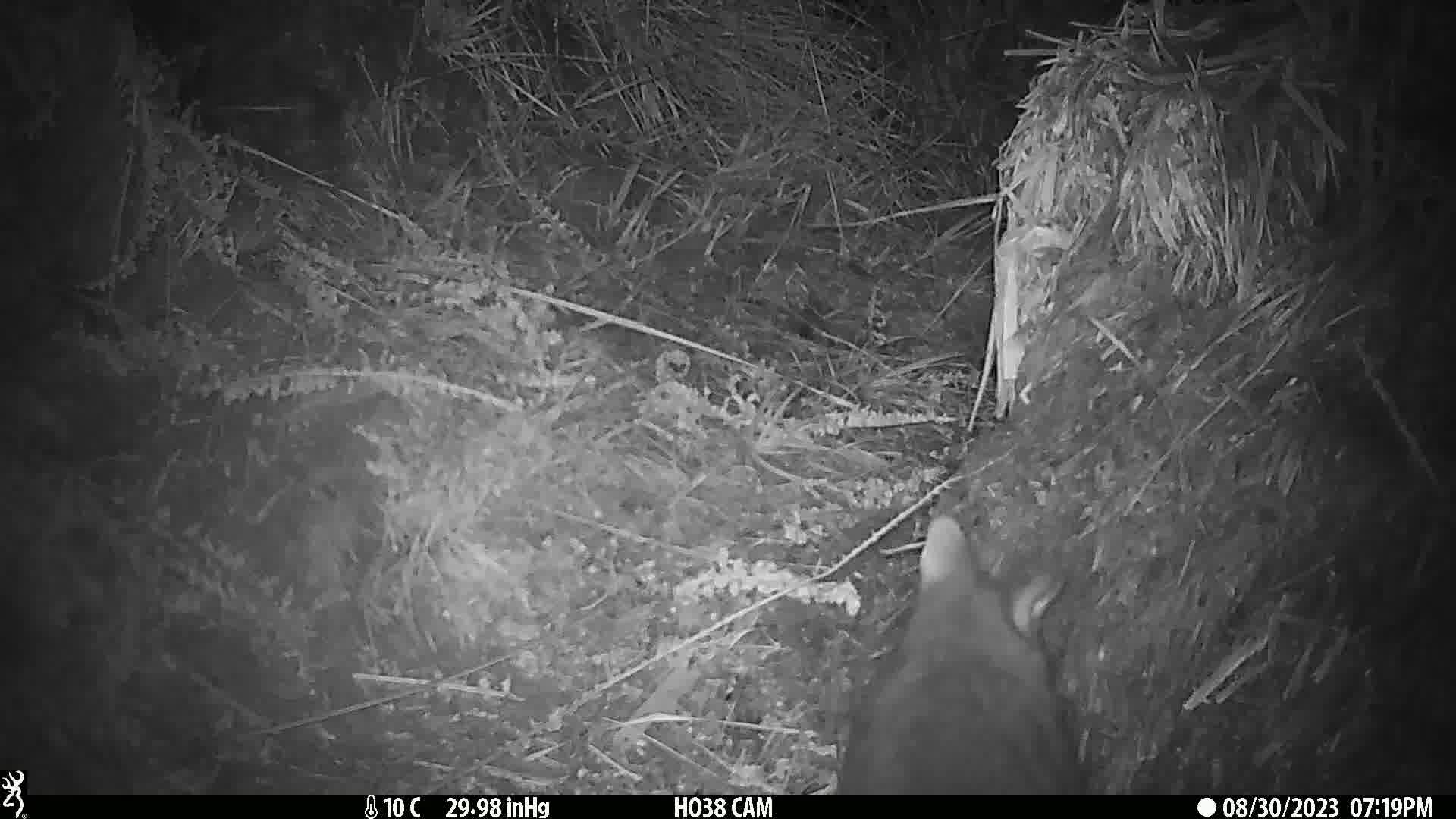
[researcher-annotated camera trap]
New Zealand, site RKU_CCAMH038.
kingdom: Animalia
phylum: Chordata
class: Mammalia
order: Diprotodontia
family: Phalangeridae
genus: Trichosurus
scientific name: Trichosurus vulpecula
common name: common brushtail possum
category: possum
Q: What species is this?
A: Possum (common brushtail possum) (Trichosurus vulpecula).